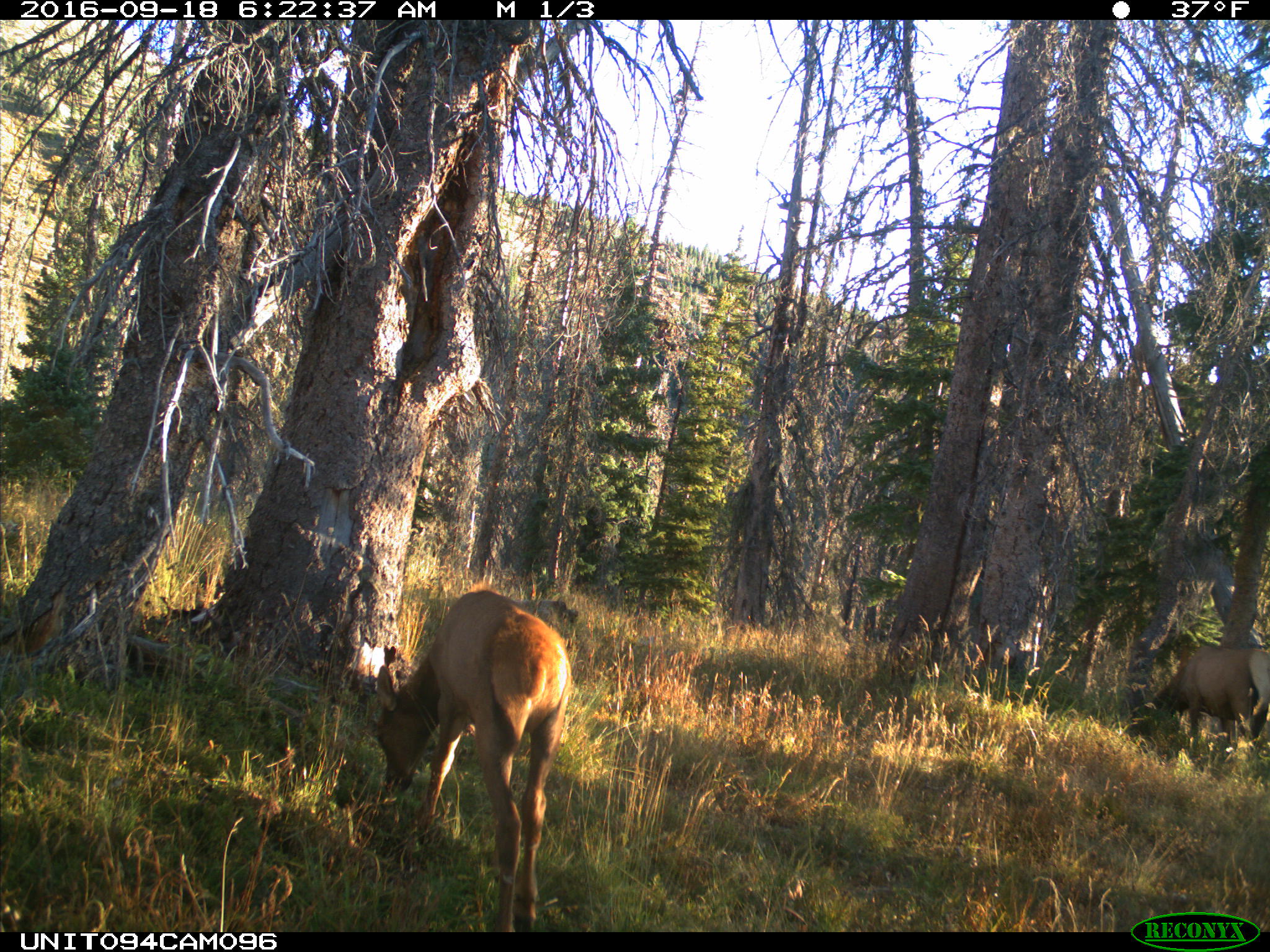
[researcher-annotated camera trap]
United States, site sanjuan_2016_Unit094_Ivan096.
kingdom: Animalia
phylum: Chordata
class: Mammalia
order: Artiodactyla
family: Cervidae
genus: Cervus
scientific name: Cervus elaphus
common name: red deer